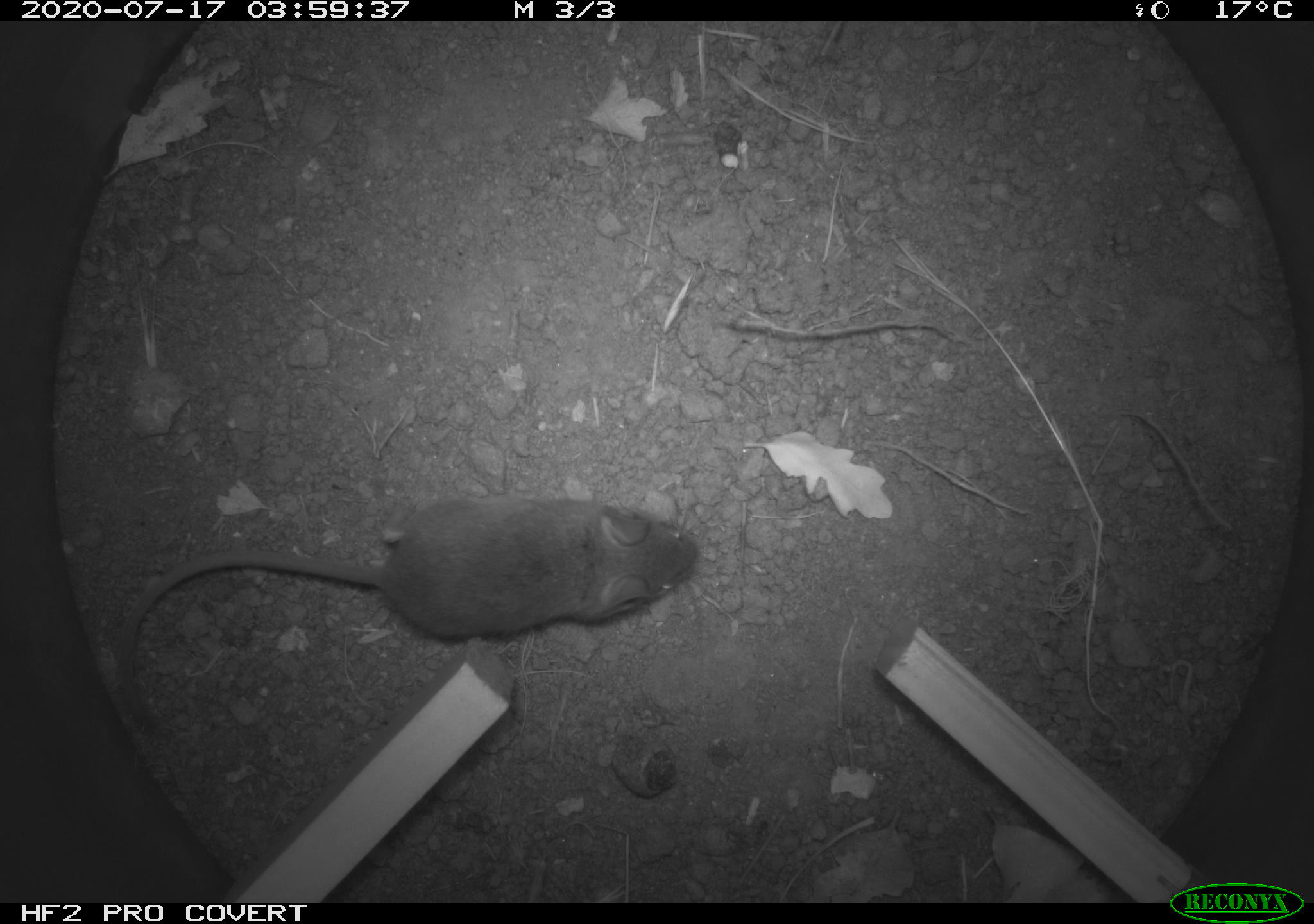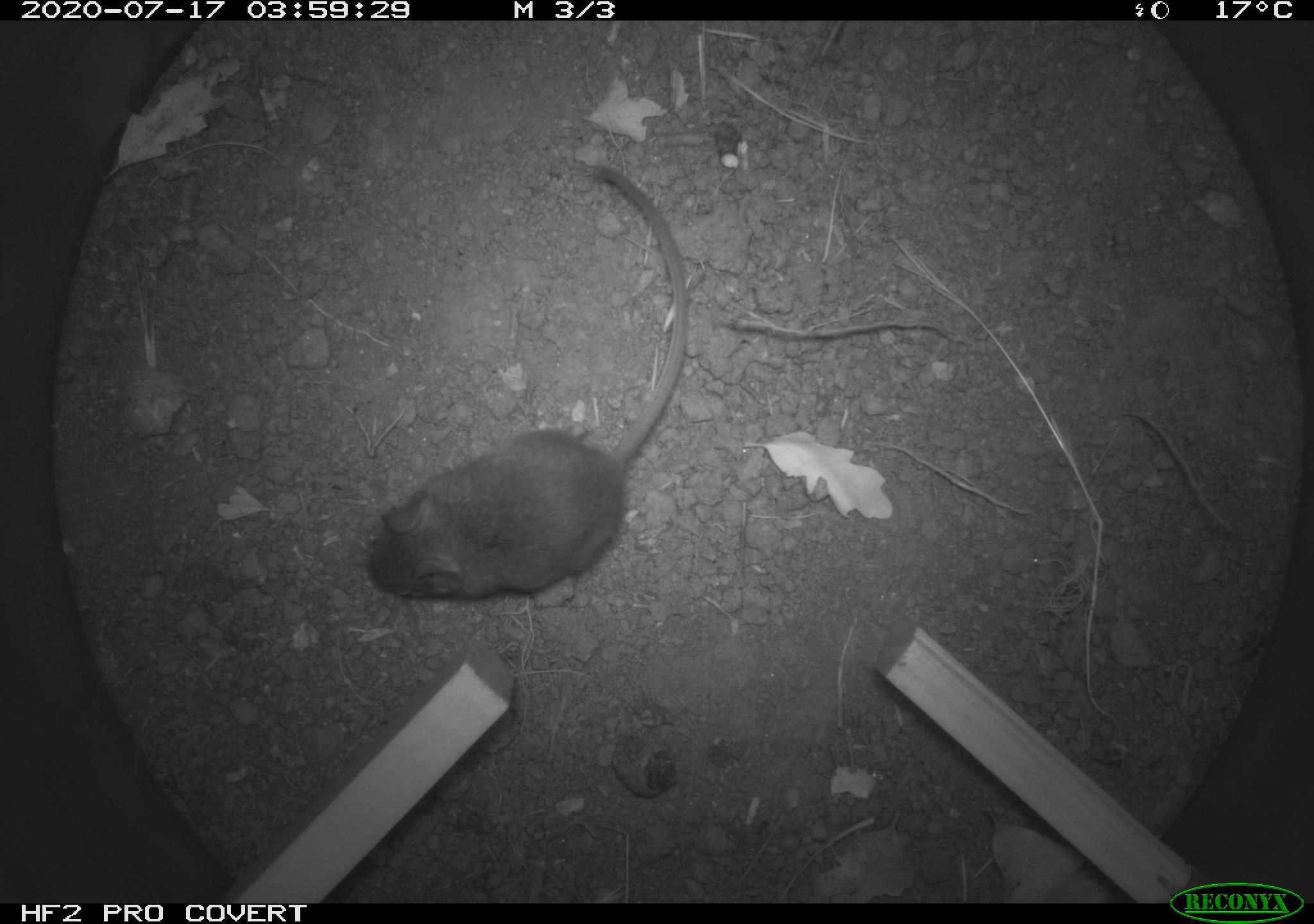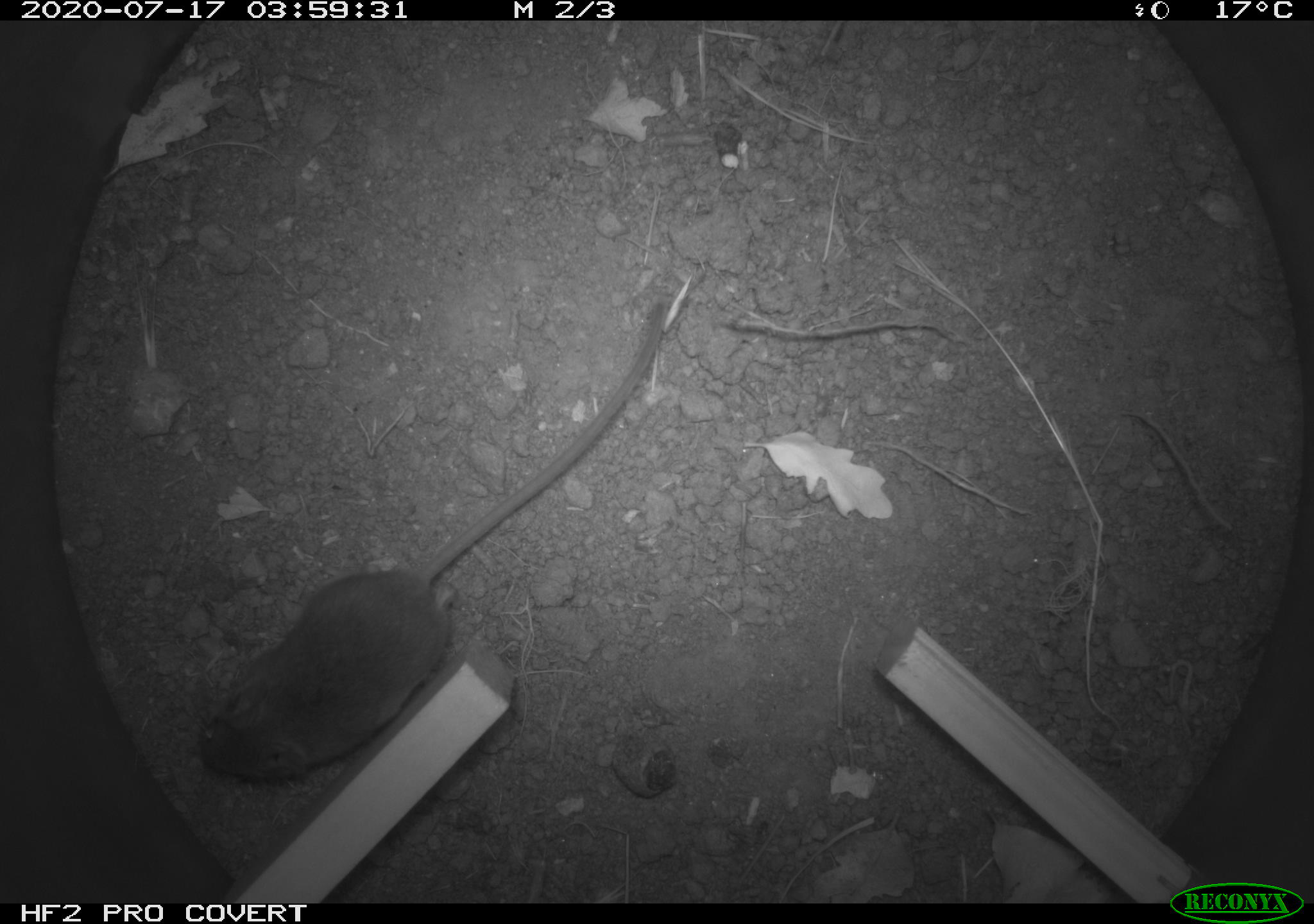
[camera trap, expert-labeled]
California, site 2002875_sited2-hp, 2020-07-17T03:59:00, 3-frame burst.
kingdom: Animalia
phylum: Chordata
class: Mammalia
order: Rodentia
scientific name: Rodentia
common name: rodent